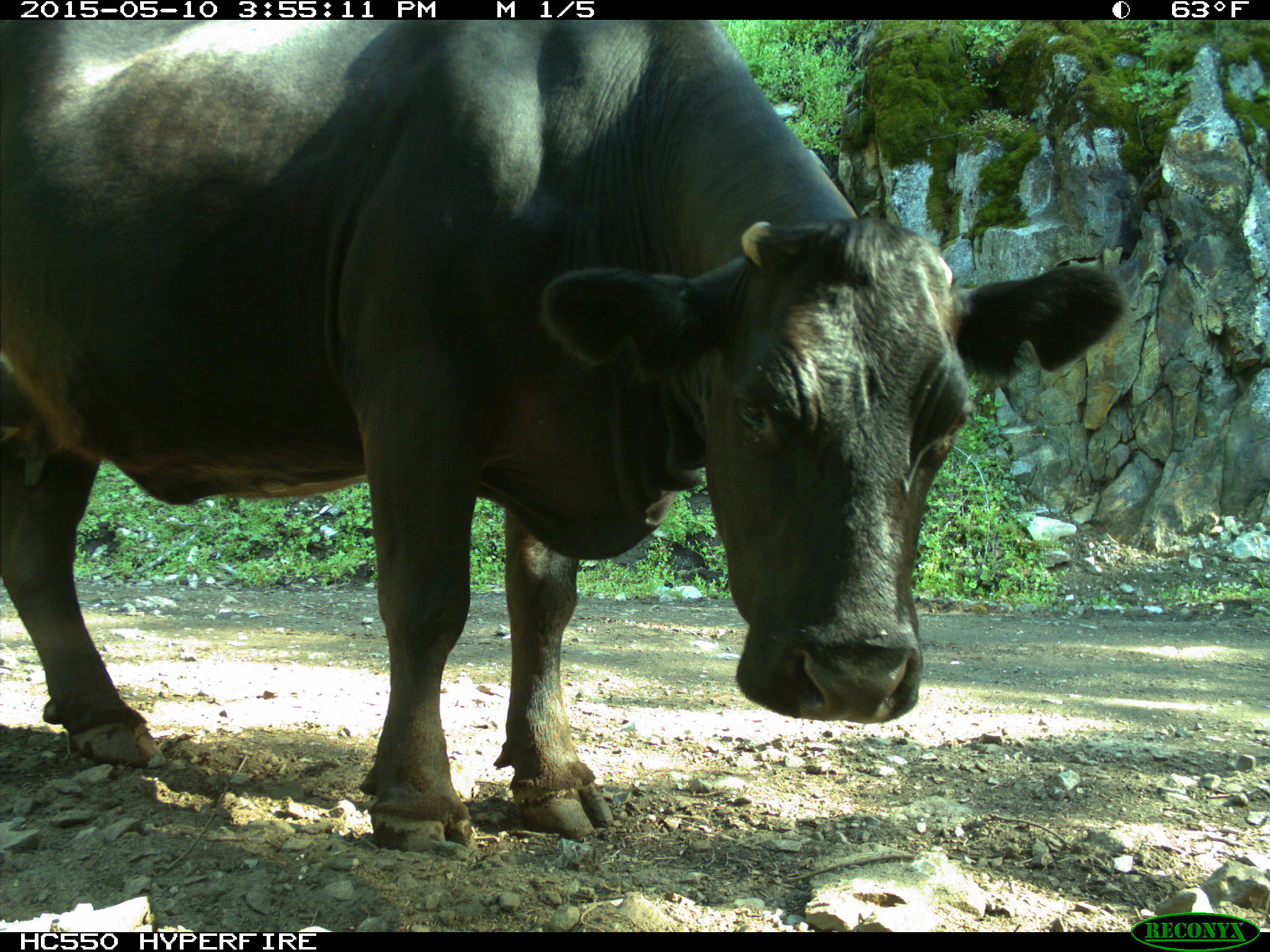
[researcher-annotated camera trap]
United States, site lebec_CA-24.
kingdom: Animalia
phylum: Chordata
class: Mammalia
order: Artiodactyla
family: Bovidae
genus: Bos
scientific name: Bos taurus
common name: domestic cow